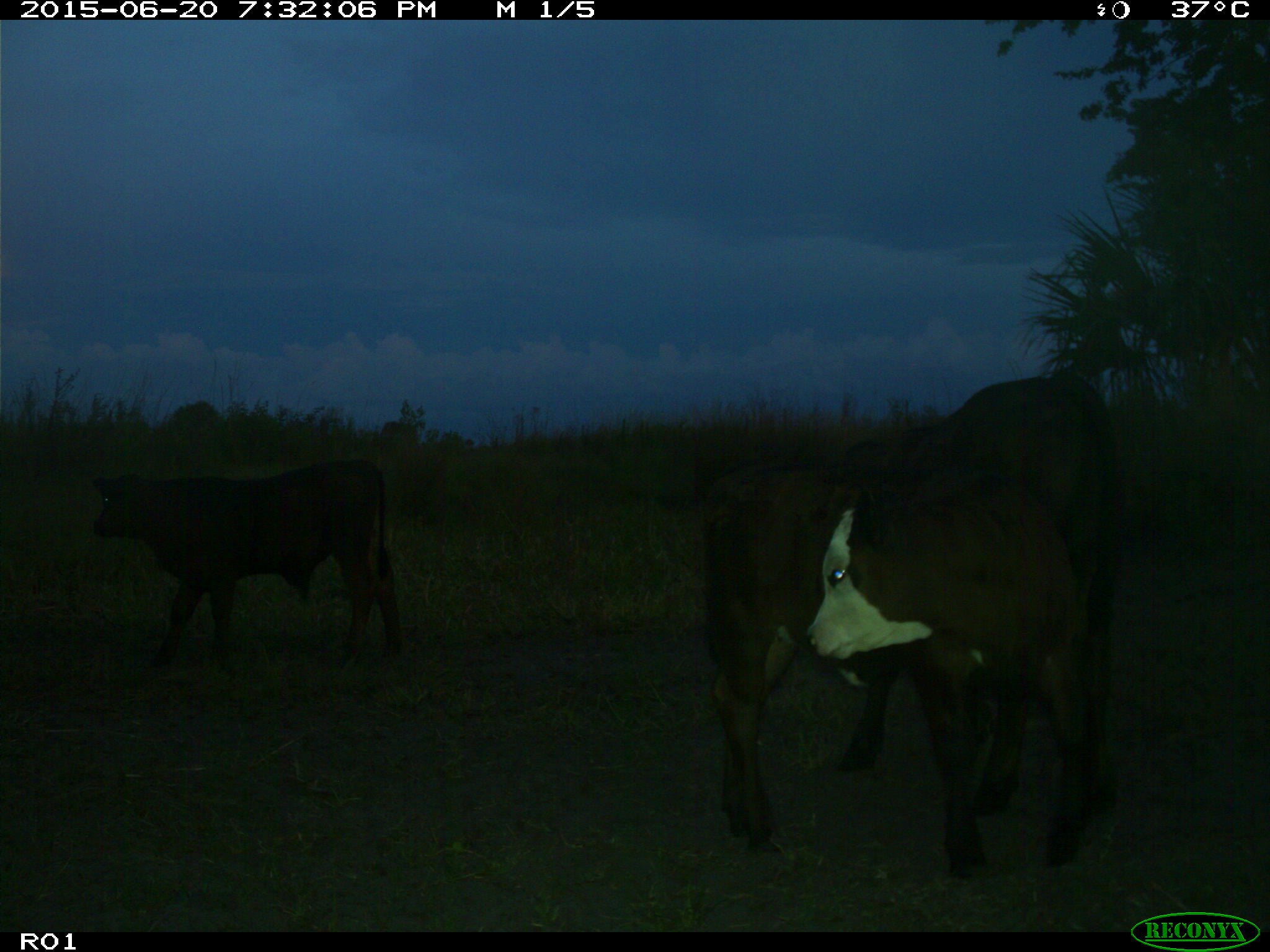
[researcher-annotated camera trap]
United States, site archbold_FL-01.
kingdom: Animalia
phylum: Chordata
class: Mammalia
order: Artiodactyla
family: Bovidae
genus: Bos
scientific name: Bos taurus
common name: domestic cow